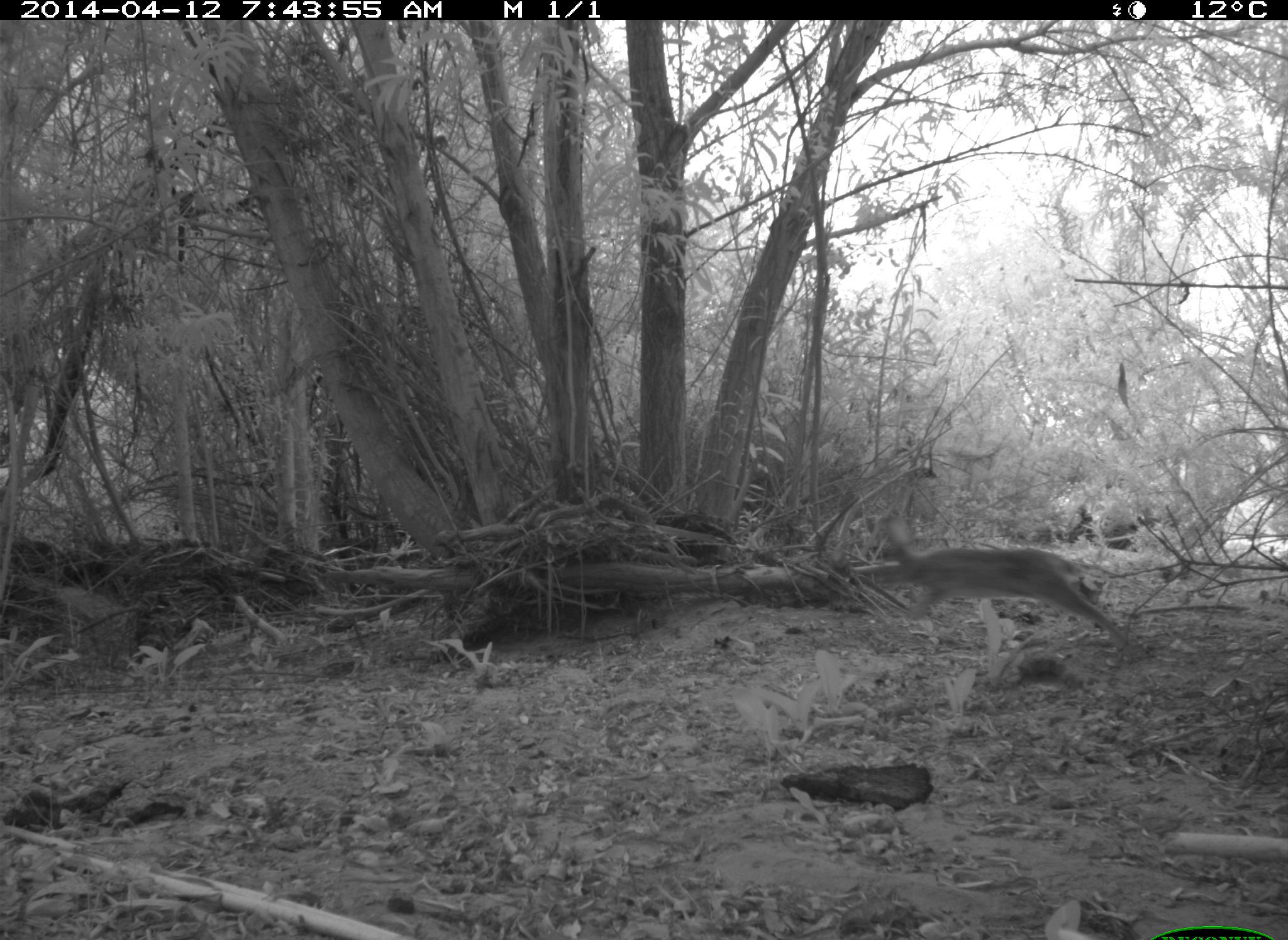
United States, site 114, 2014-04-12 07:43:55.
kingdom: Animalia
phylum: Chordata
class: Mammalia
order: Lagomorpha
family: Leporidae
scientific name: Leporidae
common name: rabbits and hares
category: rabbit